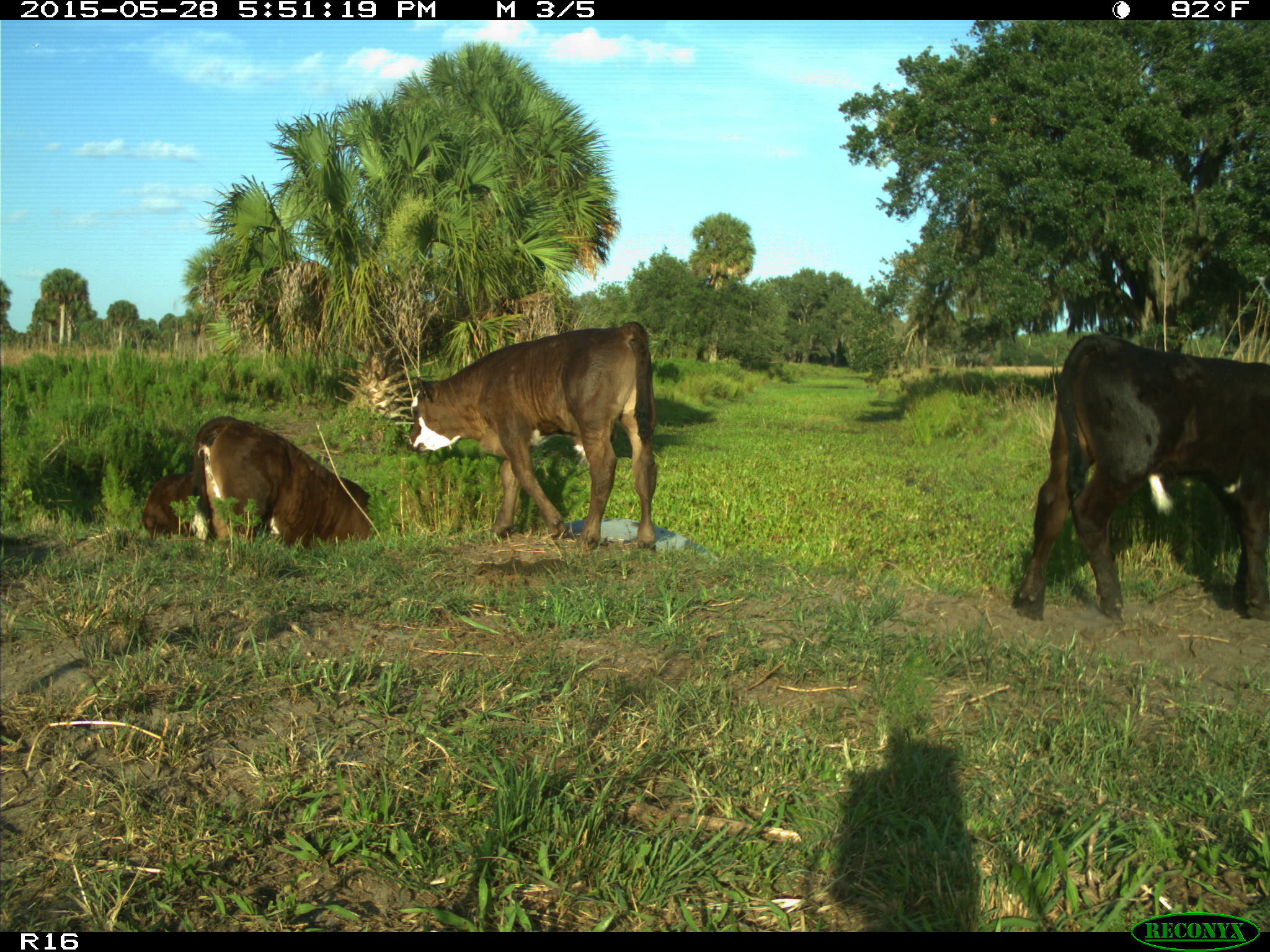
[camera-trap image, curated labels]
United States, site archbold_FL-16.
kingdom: Animalia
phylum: Chordata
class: Mammalia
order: Artiodactyla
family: Bovidae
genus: Bos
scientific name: Bos taurus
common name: domestic cow